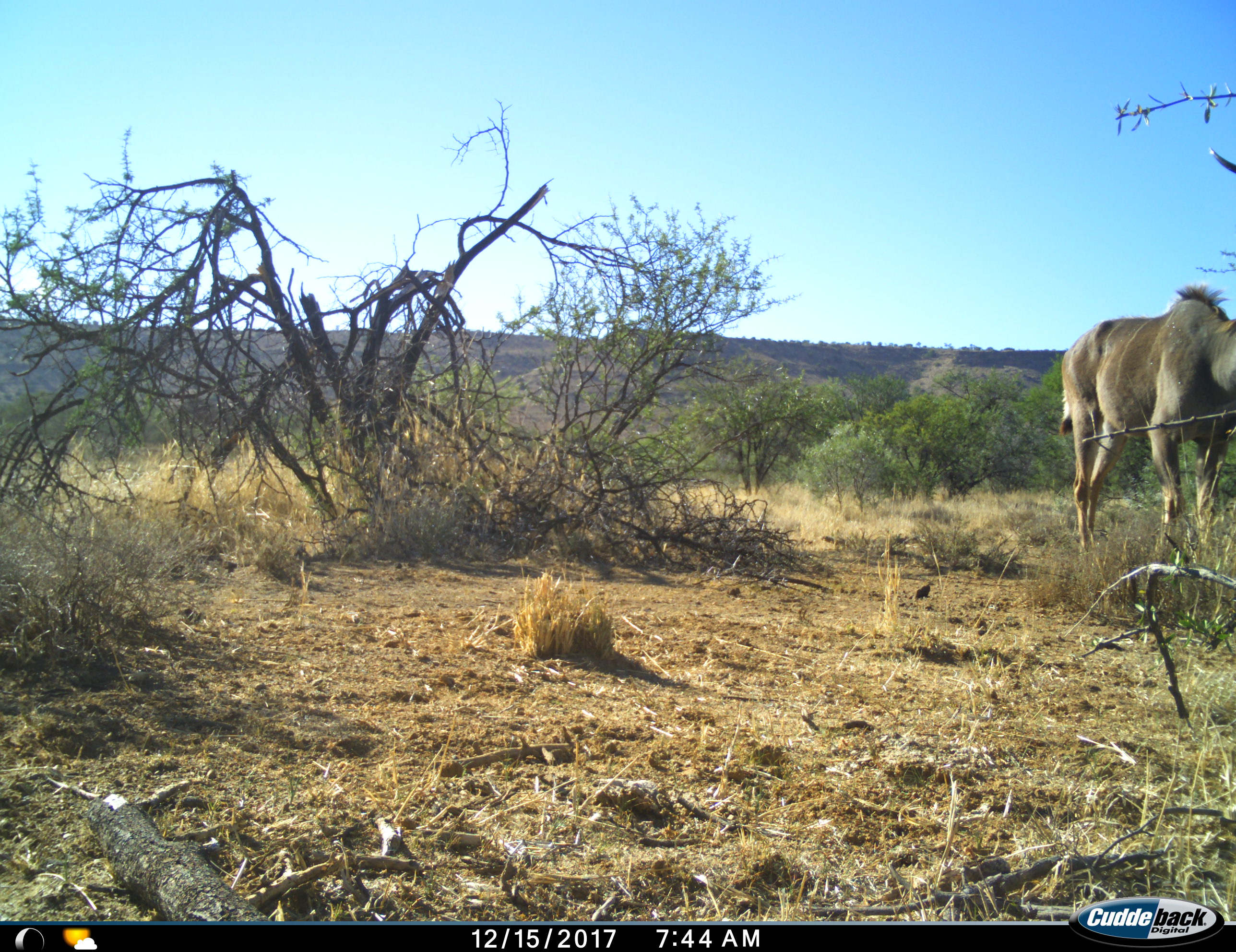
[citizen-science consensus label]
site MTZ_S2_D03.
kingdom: Animalia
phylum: Chordata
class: Mammalia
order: Artiodactyla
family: Bovidae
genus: Tragelaphus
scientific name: Tragelaphus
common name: kudu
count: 1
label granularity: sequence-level